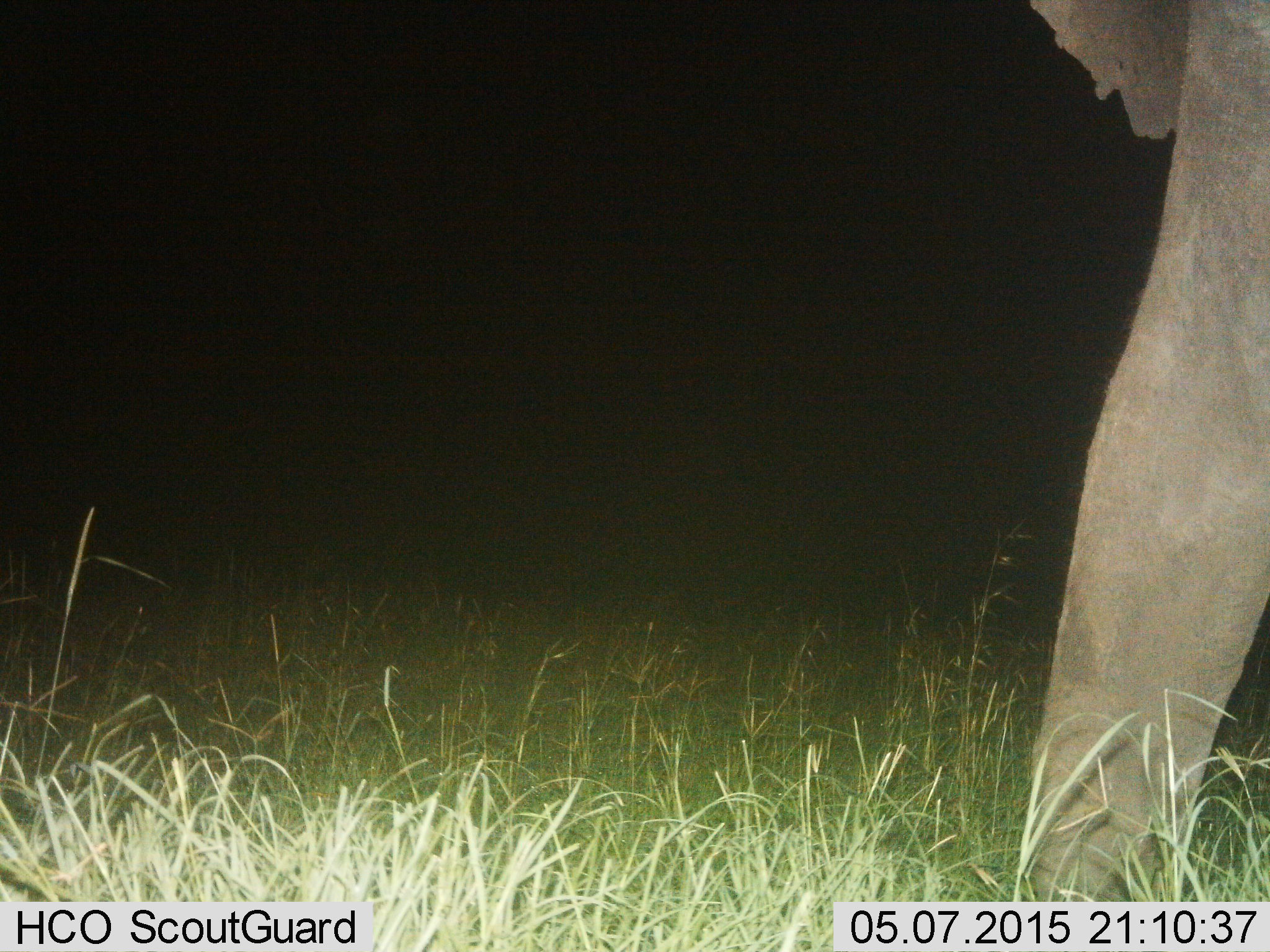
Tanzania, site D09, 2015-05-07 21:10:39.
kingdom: Animalia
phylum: Chordata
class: Mammalia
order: Proboscidea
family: Elephantidae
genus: Loxodonta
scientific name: Loxodonta africana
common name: african bush elephant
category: elephant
Elephant (african bush elephant) (Loxodonta africana), count 1. Behavior (volunteer vote fractions): standing 40%, resting 0%, moving 60%, interacting 0%. Young present (vote fraction): 0%. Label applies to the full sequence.